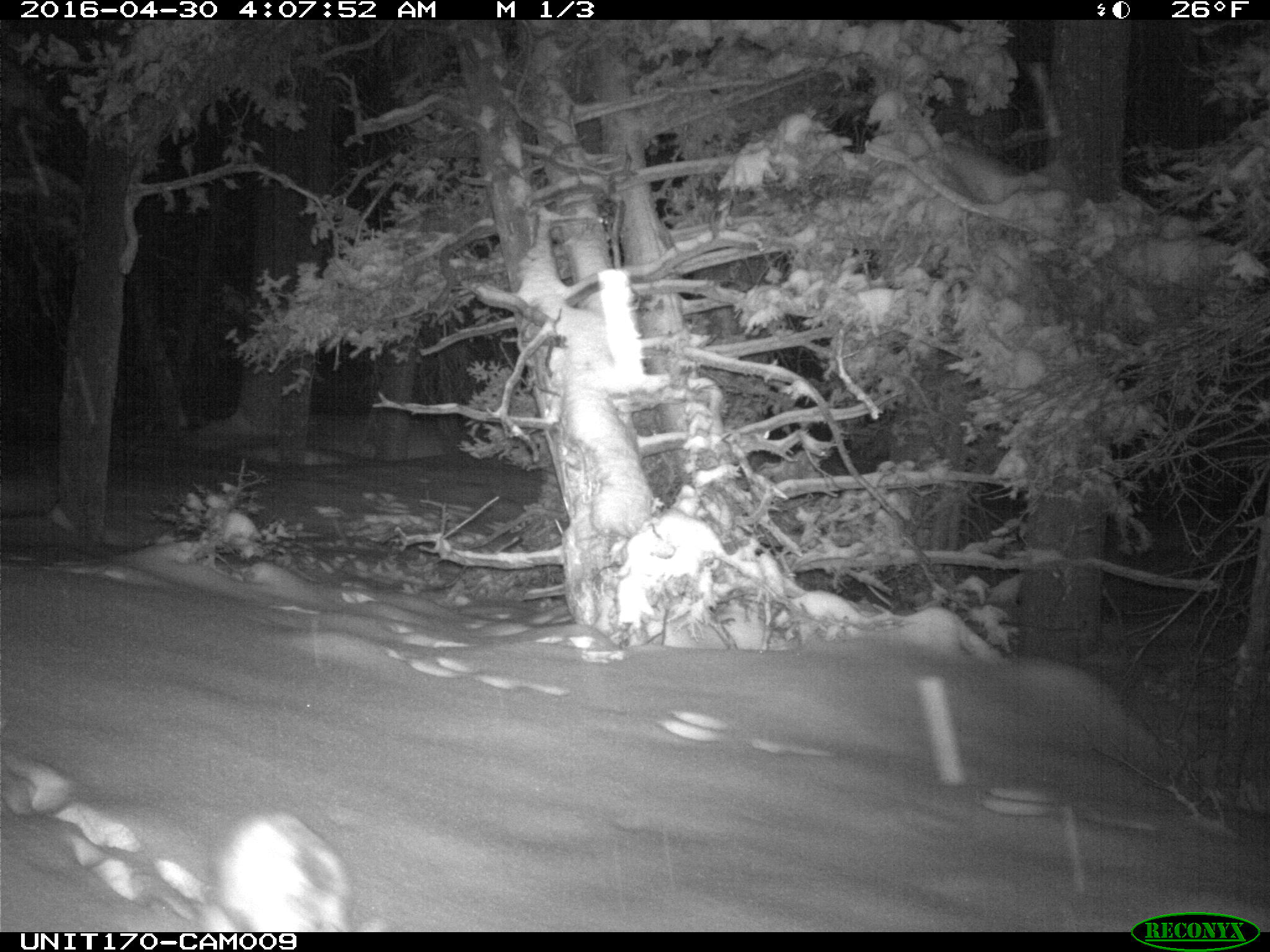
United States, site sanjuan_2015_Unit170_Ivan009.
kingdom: Animalia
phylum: Chordata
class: Mammalia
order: Lagomorpha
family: Leporidae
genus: Lepus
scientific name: Lepus americanus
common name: snowshoe hare